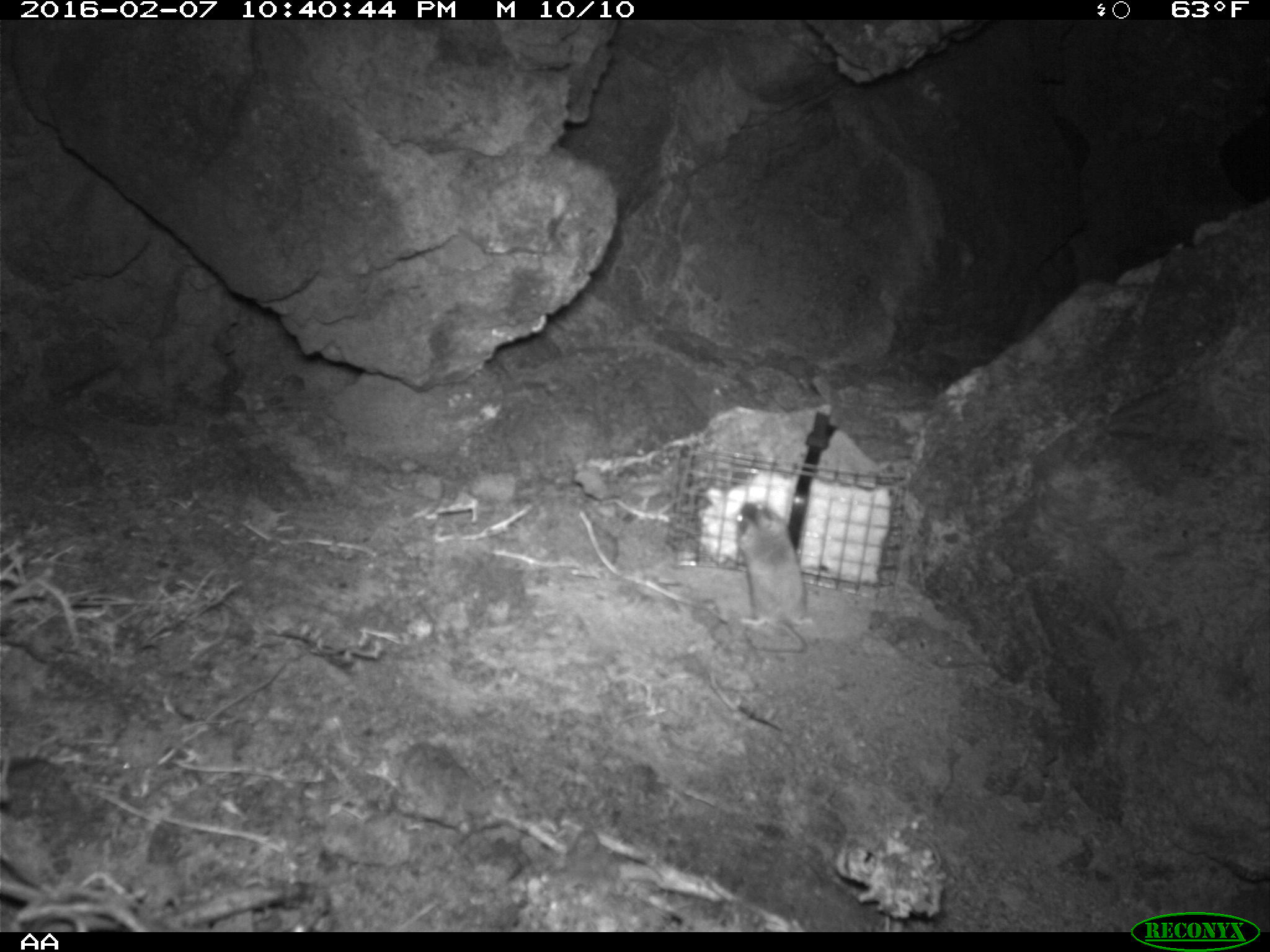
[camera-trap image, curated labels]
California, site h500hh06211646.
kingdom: Animalia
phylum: Chordata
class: Mammalia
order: Rodentia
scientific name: Rodentia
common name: rodent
Rodent (Rodentia).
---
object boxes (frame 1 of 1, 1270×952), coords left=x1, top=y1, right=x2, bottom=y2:
rodent: left=733, top=500, right=814, bottom=653